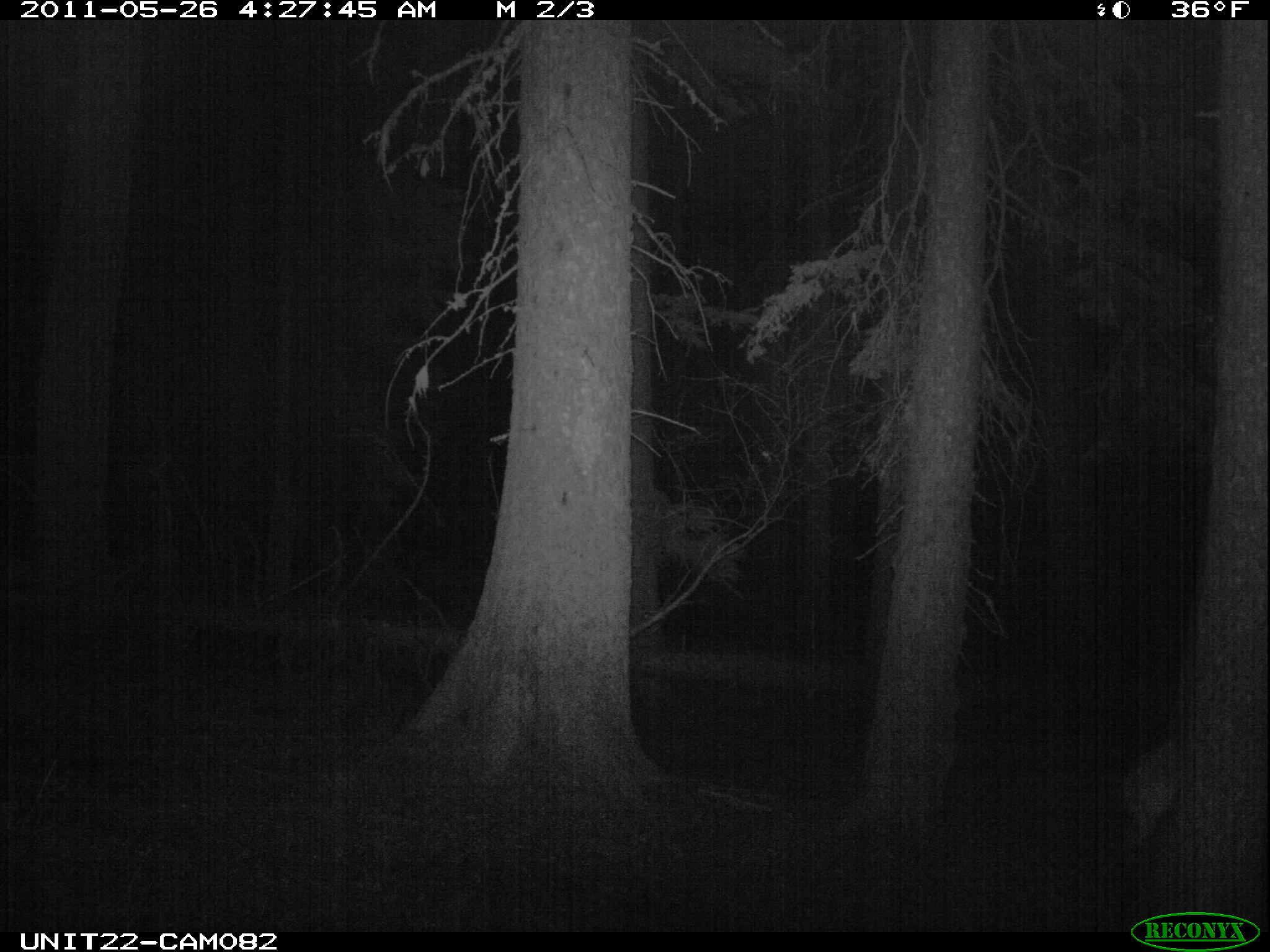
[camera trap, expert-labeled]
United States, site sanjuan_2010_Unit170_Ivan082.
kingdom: Animalia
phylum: Chordata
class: Mammalia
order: Artiodactyla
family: Cervidae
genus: Cervus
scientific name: Cervus elaphus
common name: red deer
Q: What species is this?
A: Cervus elaphus (red deer).